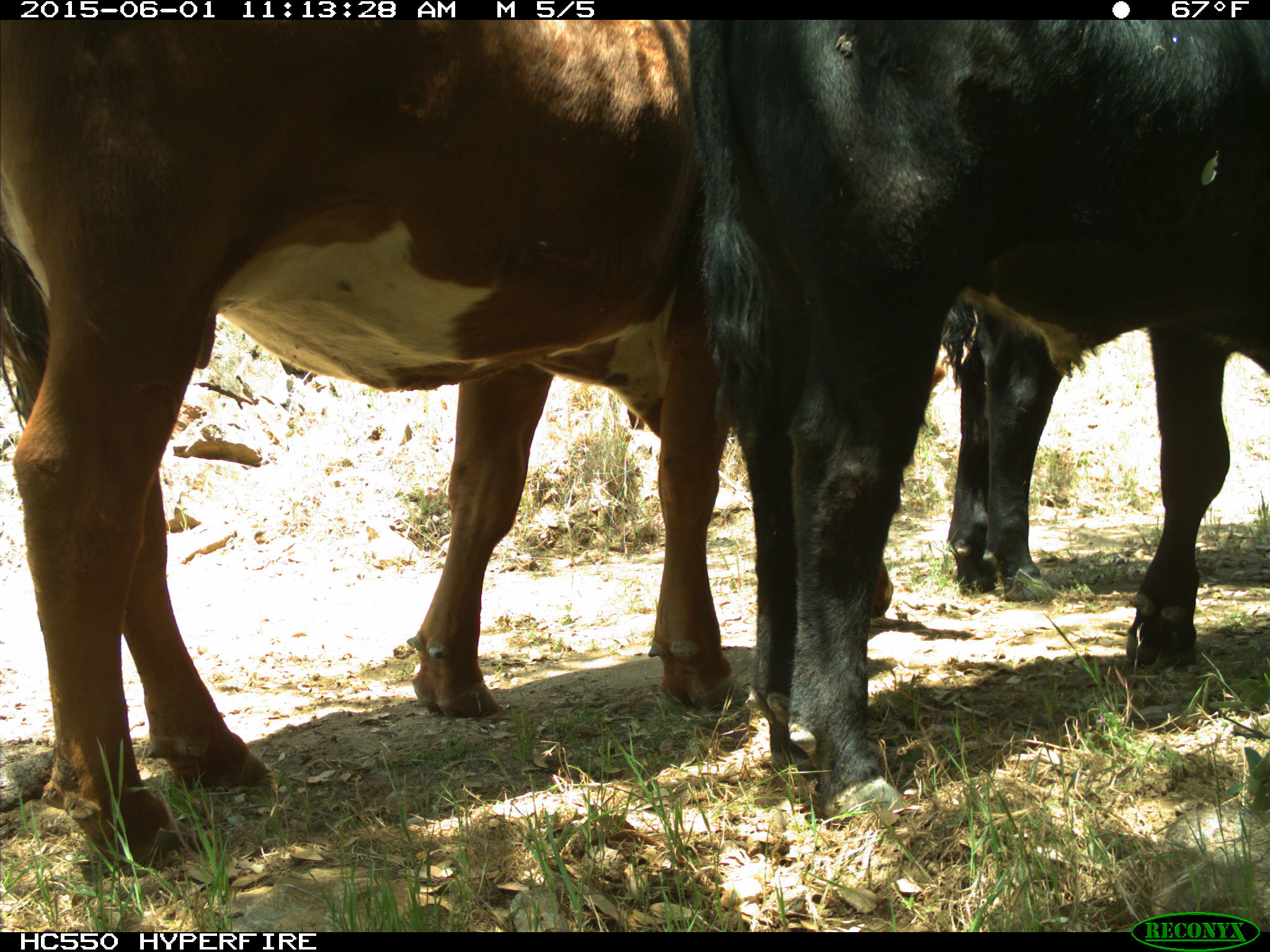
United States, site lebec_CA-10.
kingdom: Animalia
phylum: Chordata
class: Mammalia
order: Artiodactyla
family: Bovidae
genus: Bos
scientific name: Bos taurus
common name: domestic cow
Bos taurus (domestic cow).